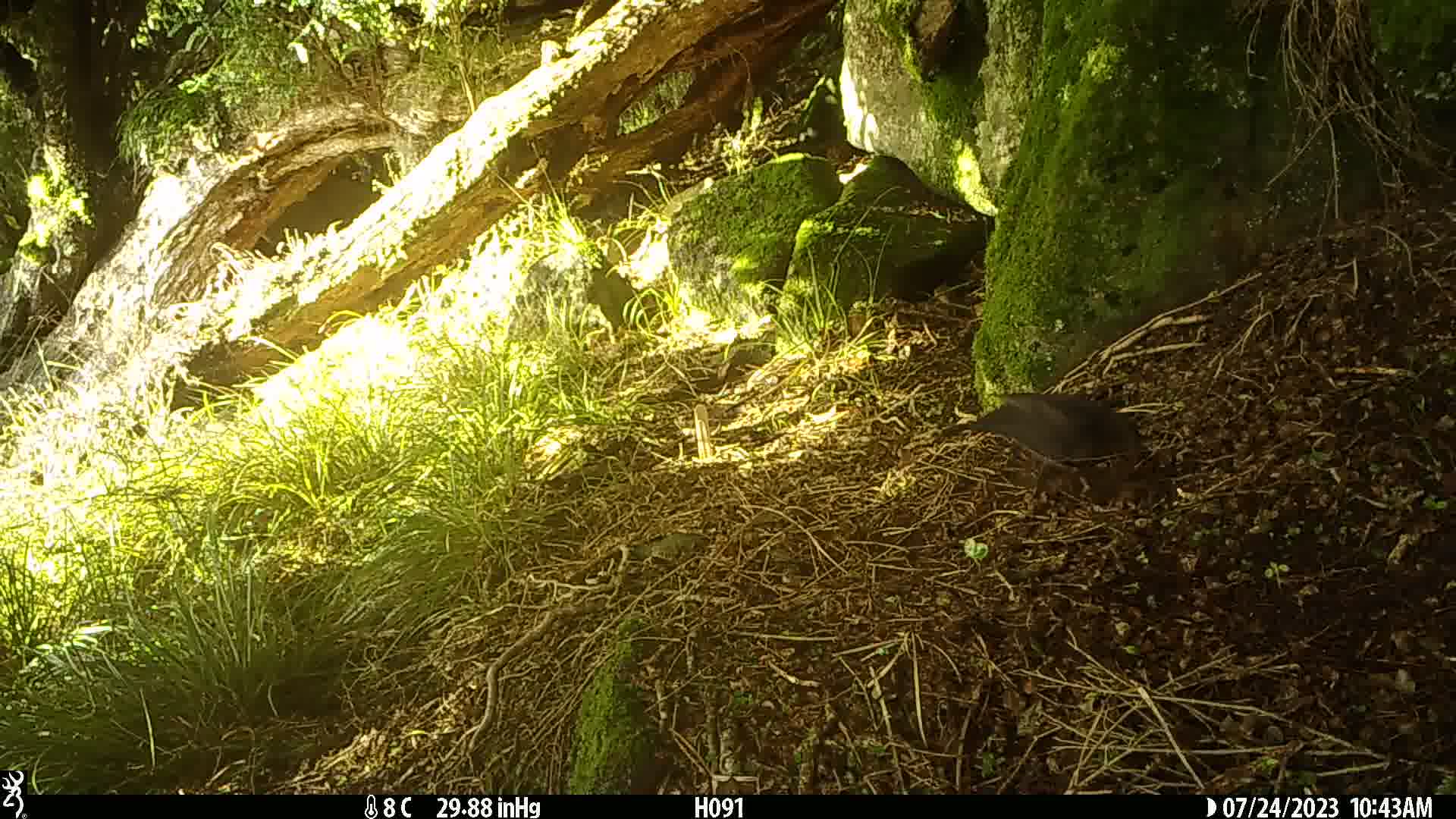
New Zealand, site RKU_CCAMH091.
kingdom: Animalia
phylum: Chordata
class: Aves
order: Passeriformes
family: Turdidae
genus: Turdus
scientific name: Turdus merula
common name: eurasian blackbird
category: blackbird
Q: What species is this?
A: Blackbird (eurasian blackbird) (Turdus merula).